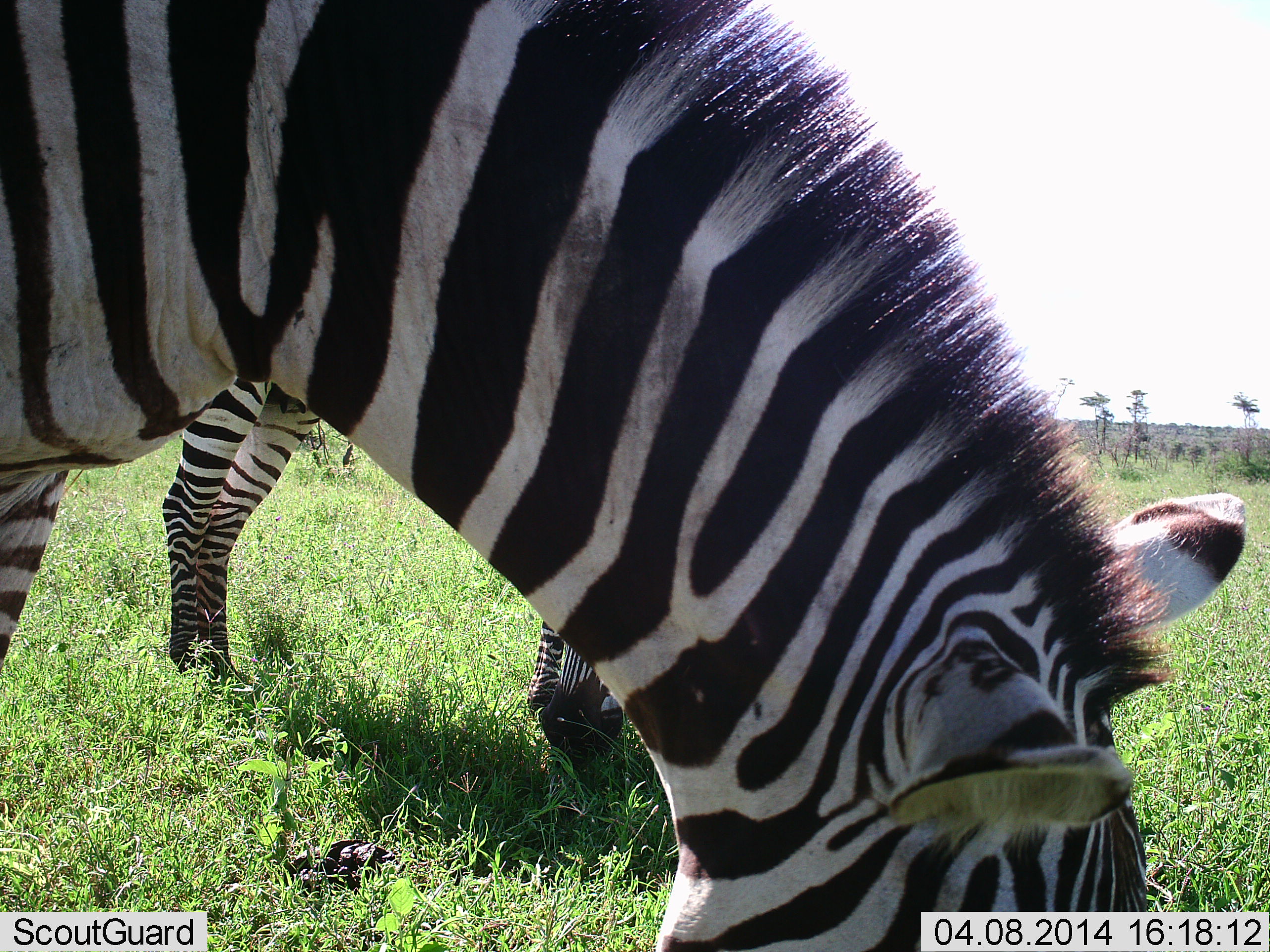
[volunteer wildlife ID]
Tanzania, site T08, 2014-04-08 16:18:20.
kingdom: Animalia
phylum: Chordata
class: Mammalia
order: Perissodactyla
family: Equidae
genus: Equus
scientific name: Equus quagga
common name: plains zebra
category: zebra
Zebra (plains zebra) (Equus quagga), count 2. Behavior (volunteer vote fractions): standing 20%, resting 0%, moving 0%, interacting 0%. Young present (vote fraction): 0%. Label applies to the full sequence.